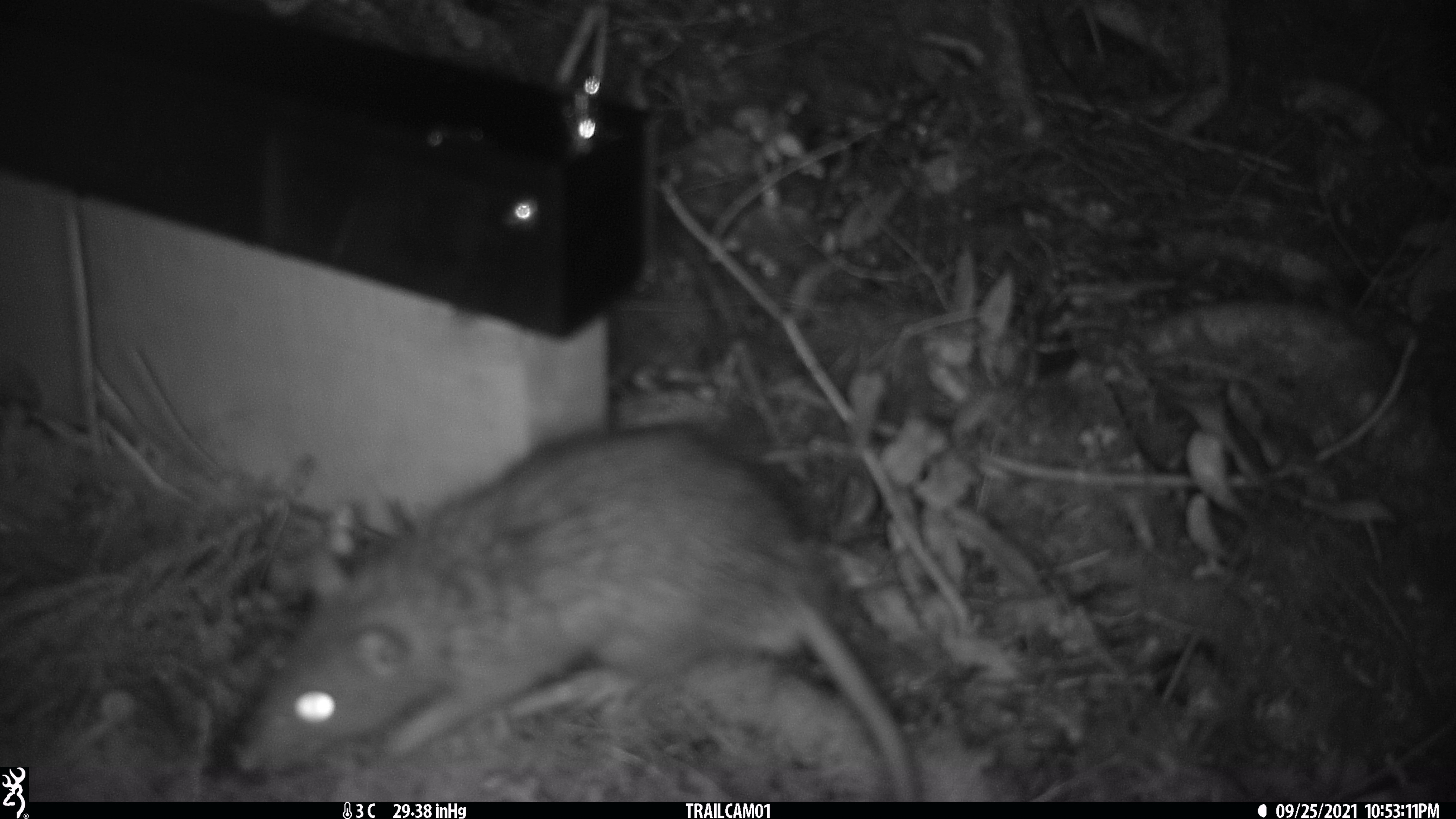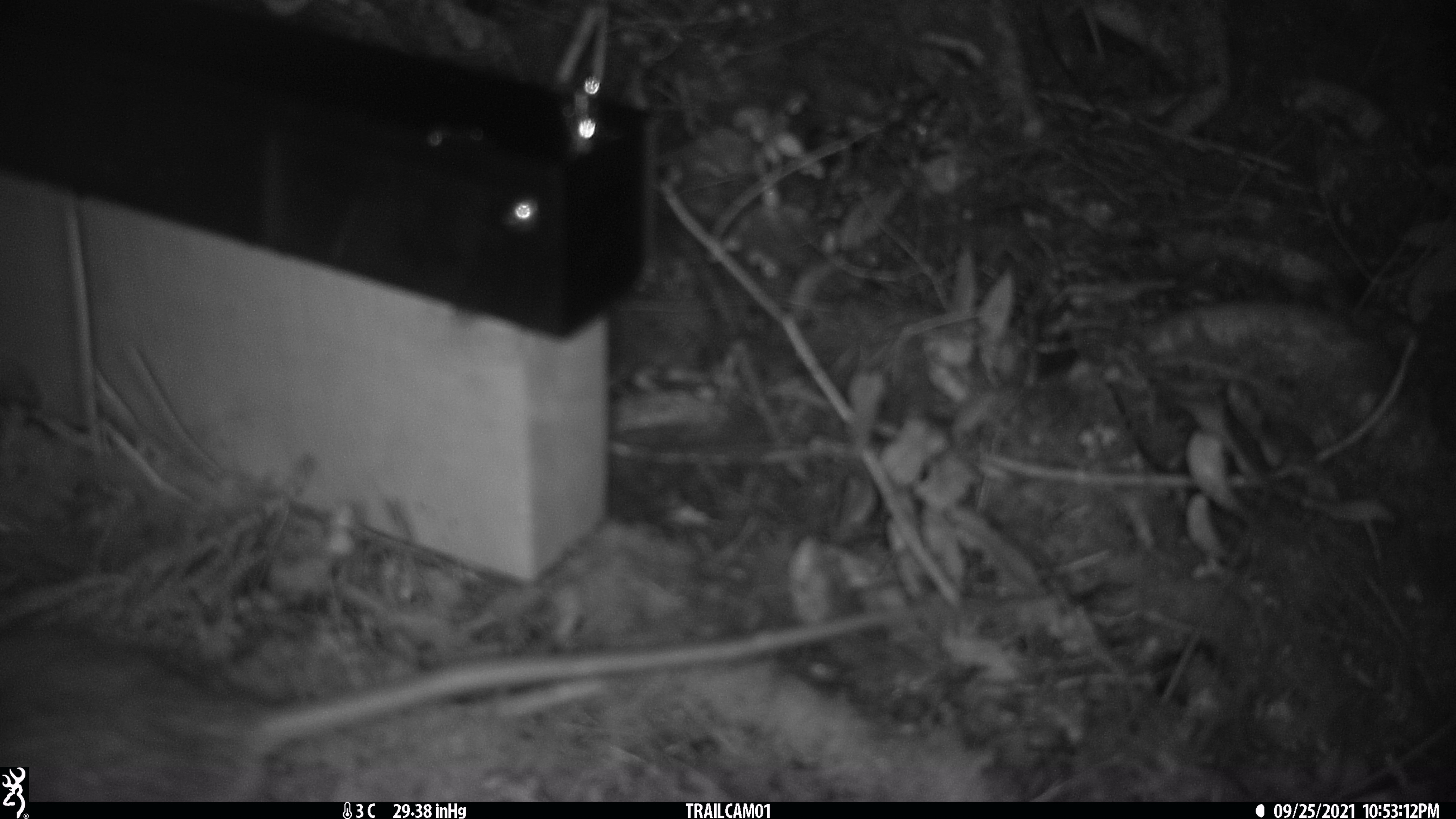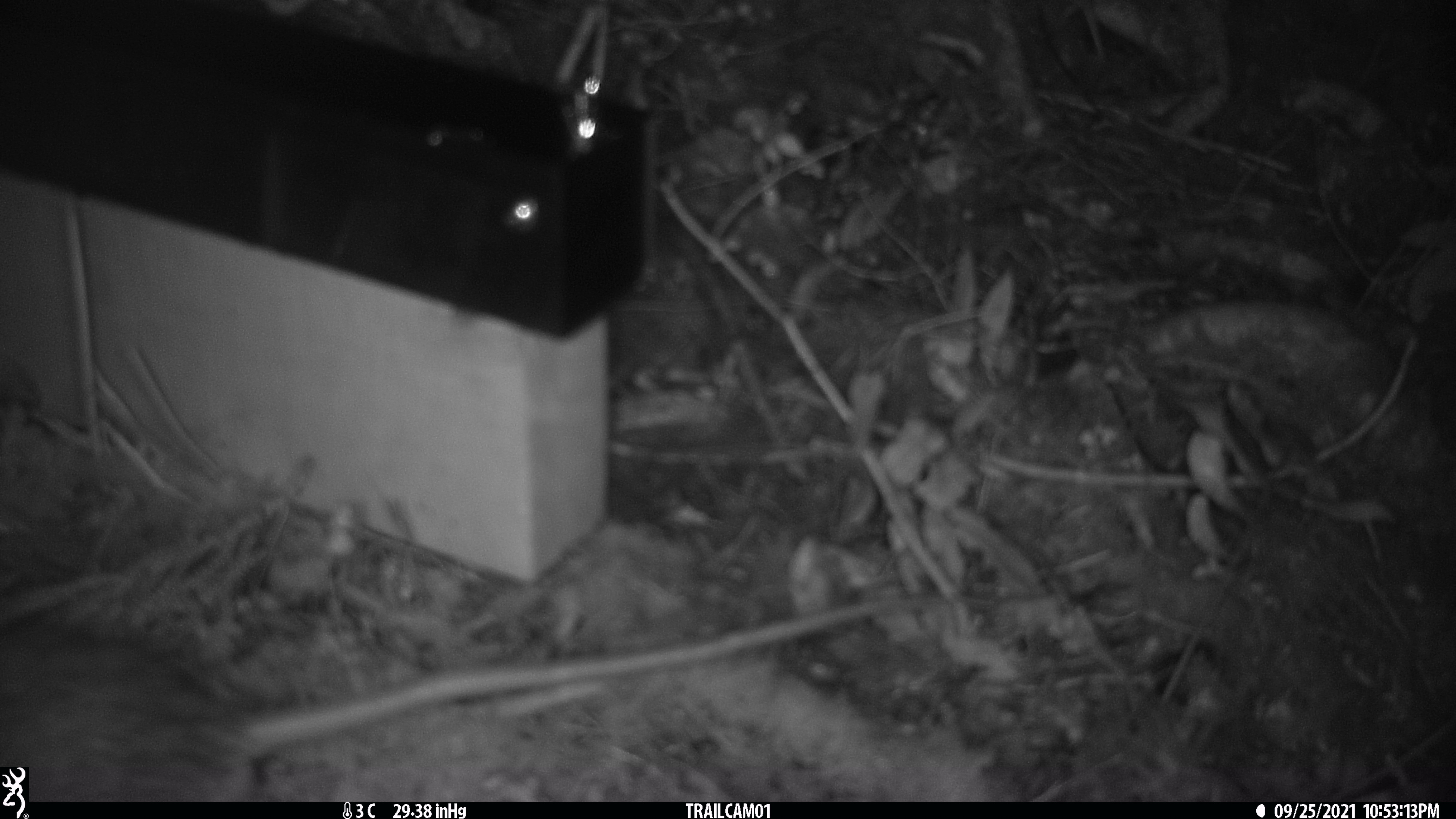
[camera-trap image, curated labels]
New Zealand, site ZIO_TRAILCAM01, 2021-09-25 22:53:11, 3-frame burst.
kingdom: Animalia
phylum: Chordata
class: Mammalia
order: Rodentia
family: Muridae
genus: Rattus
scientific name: Rattus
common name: rat